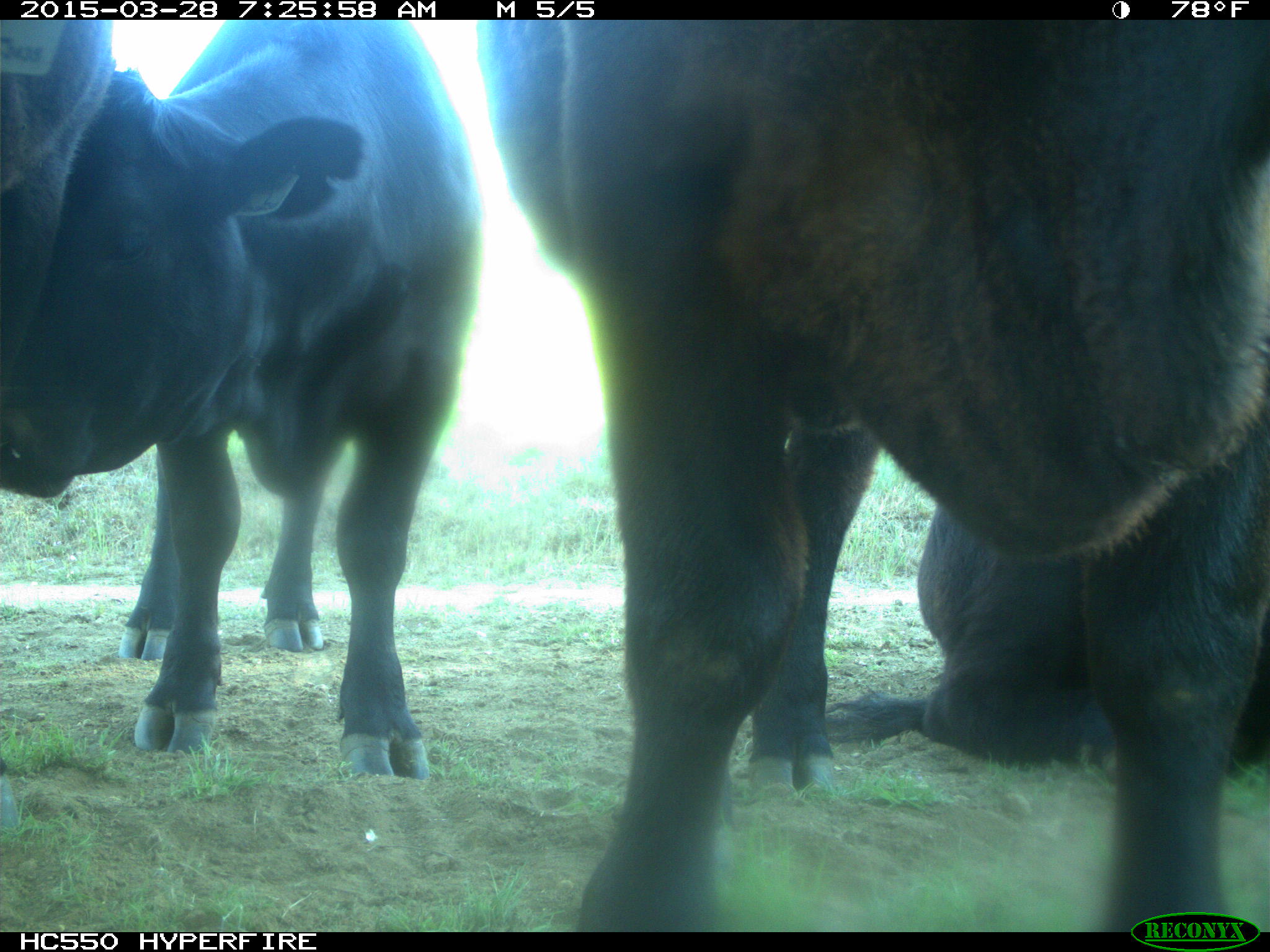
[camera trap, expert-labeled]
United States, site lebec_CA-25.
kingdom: Animalia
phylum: Chordata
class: Mammalia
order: Artiodactyla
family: Bovidae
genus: Bos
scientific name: Bos taurus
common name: domestic cow